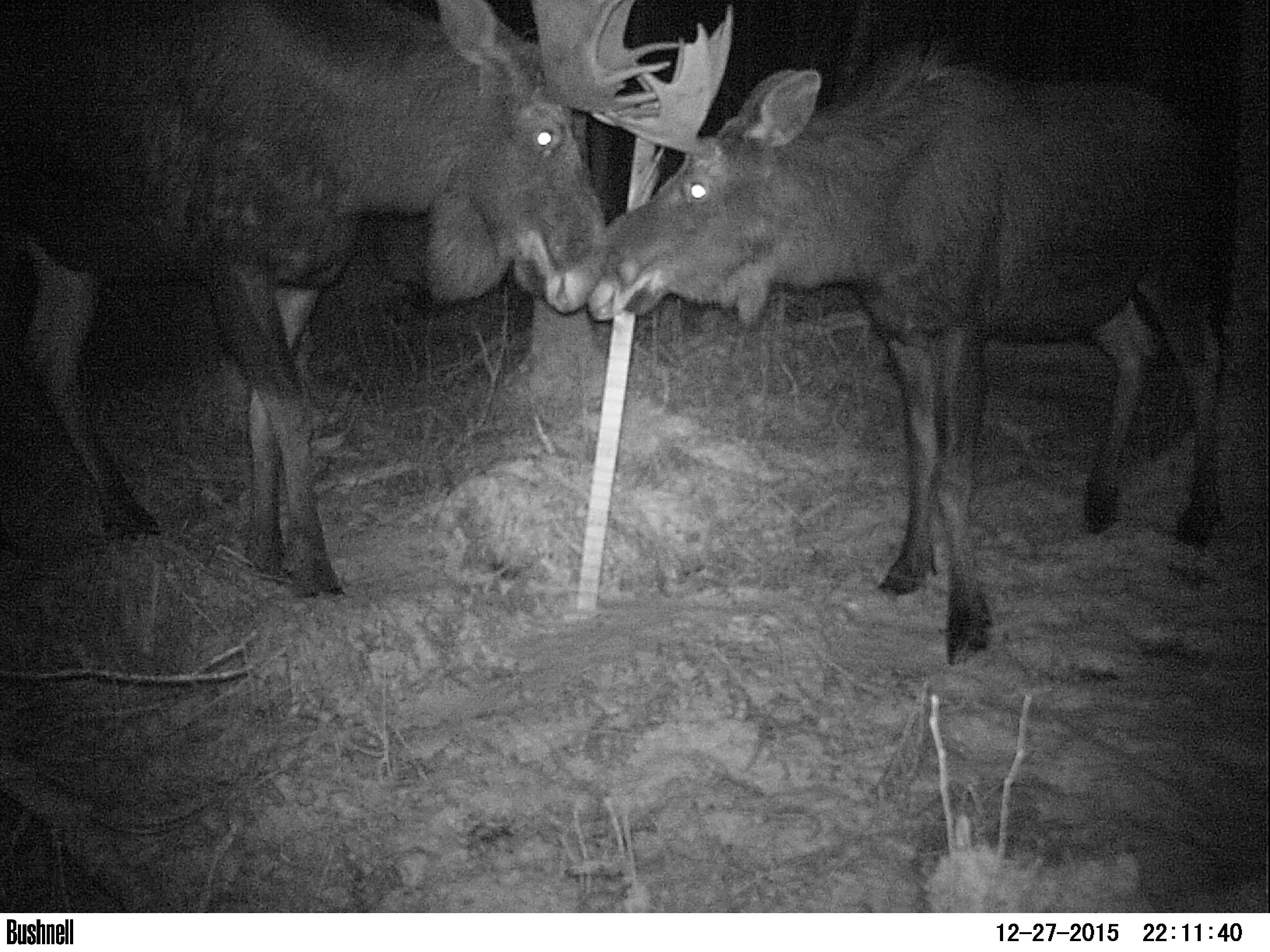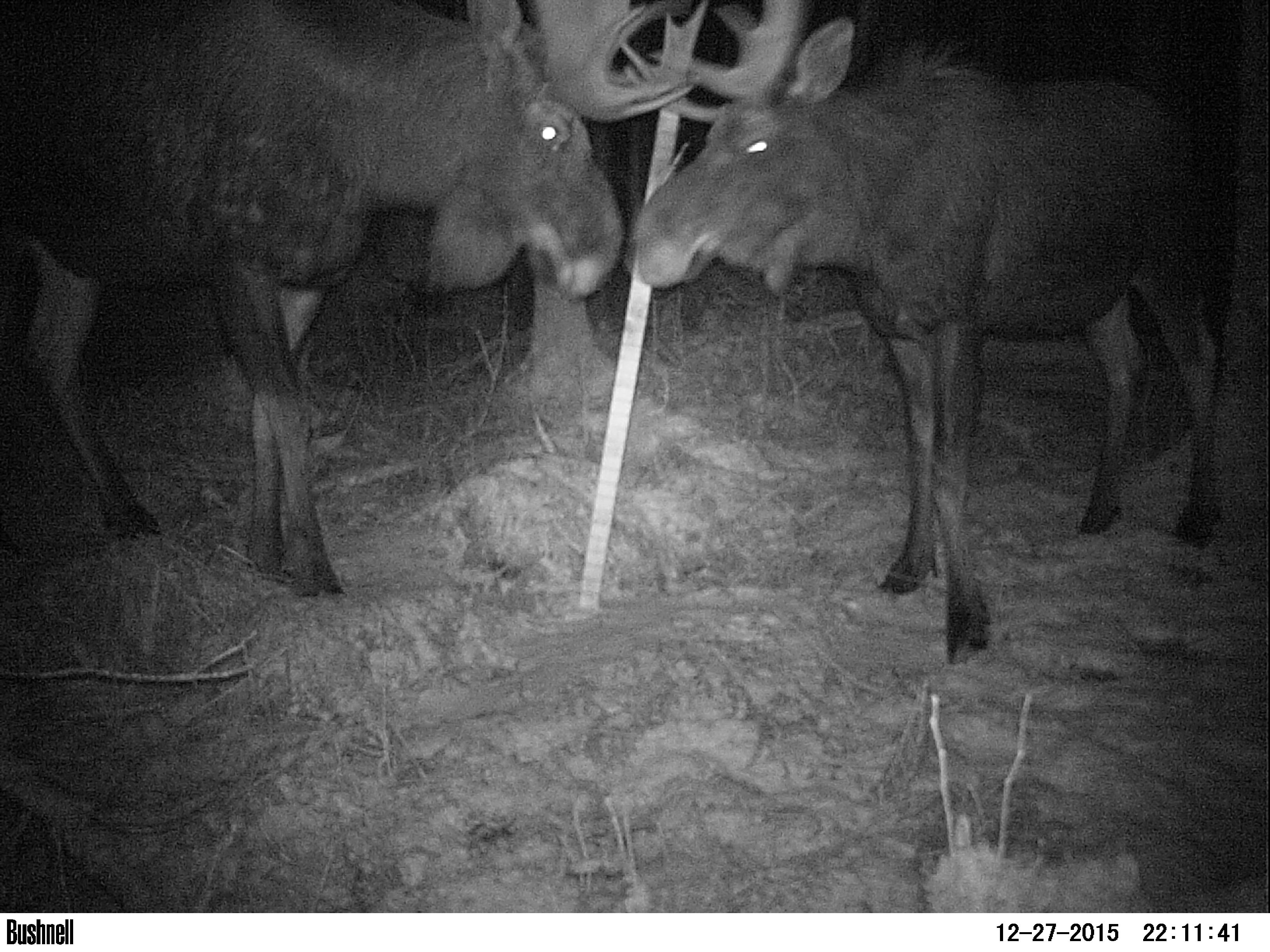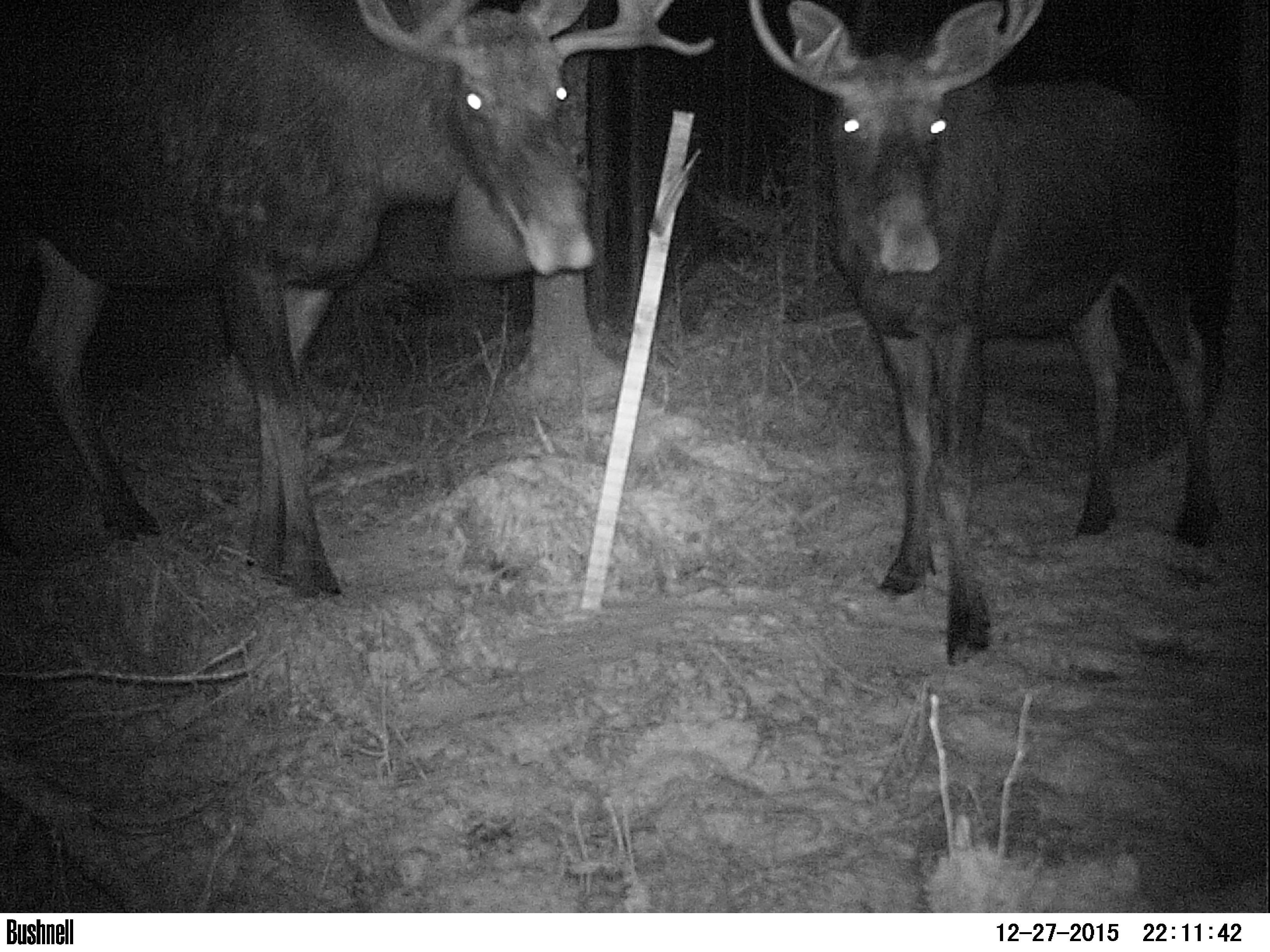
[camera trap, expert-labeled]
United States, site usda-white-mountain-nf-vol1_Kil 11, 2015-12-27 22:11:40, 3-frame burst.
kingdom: Animalia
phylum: Chordata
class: Mammalia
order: Artiodactyla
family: Cervidae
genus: Alces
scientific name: Alces alces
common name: moose